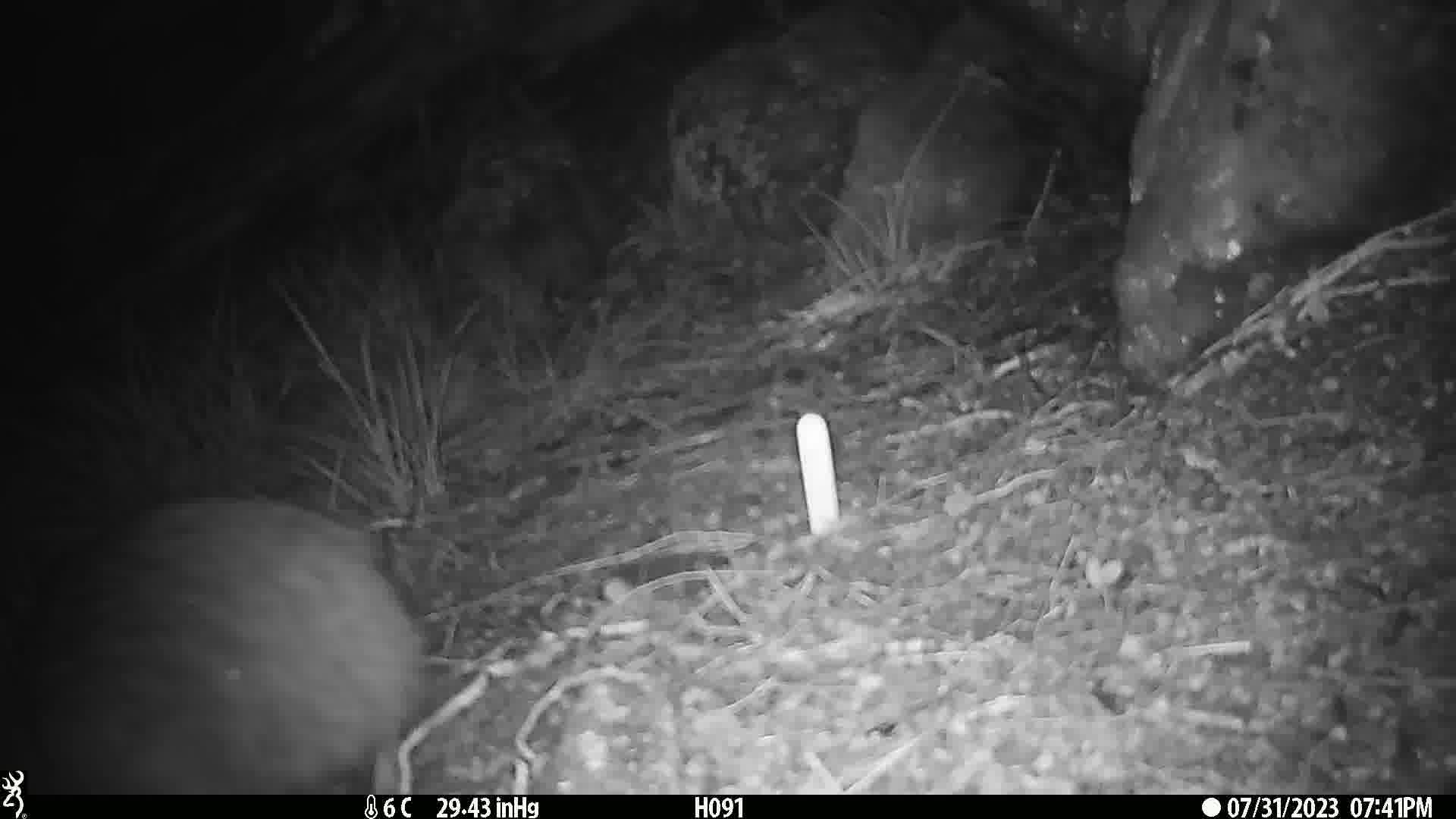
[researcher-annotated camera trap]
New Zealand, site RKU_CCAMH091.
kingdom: Animalia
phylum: Chordata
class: Aves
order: Apterygiformes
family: Apterygidae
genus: Apteryx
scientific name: Apteryx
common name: kiwi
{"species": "kiwi (Apteryx)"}